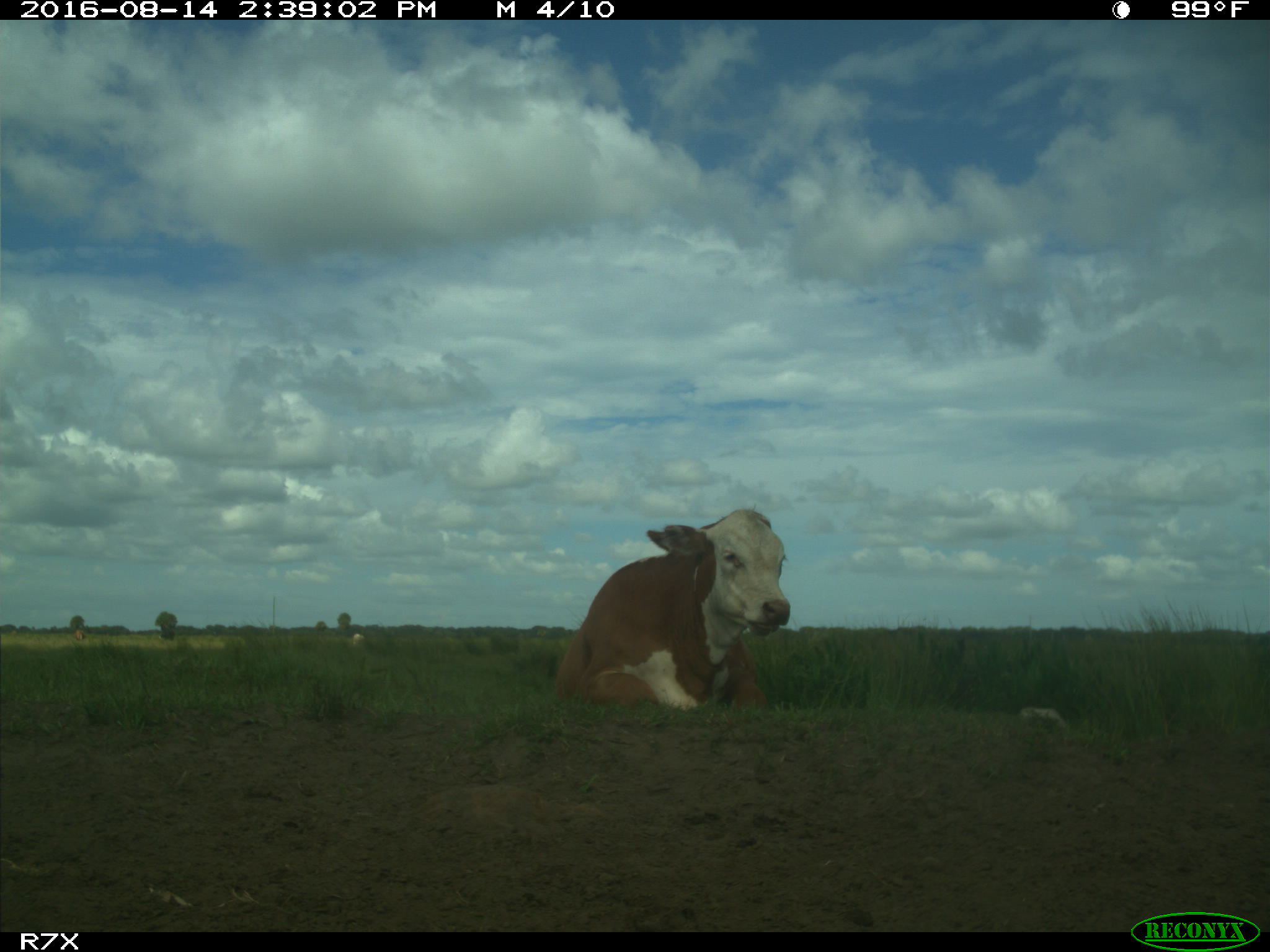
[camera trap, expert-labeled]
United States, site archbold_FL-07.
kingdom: Animalia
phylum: Chordata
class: Mammalia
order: Artiodactyla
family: Bovidae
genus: Bos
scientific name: Bos taurus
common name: domestic cow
Bos taurus (domestic cow).